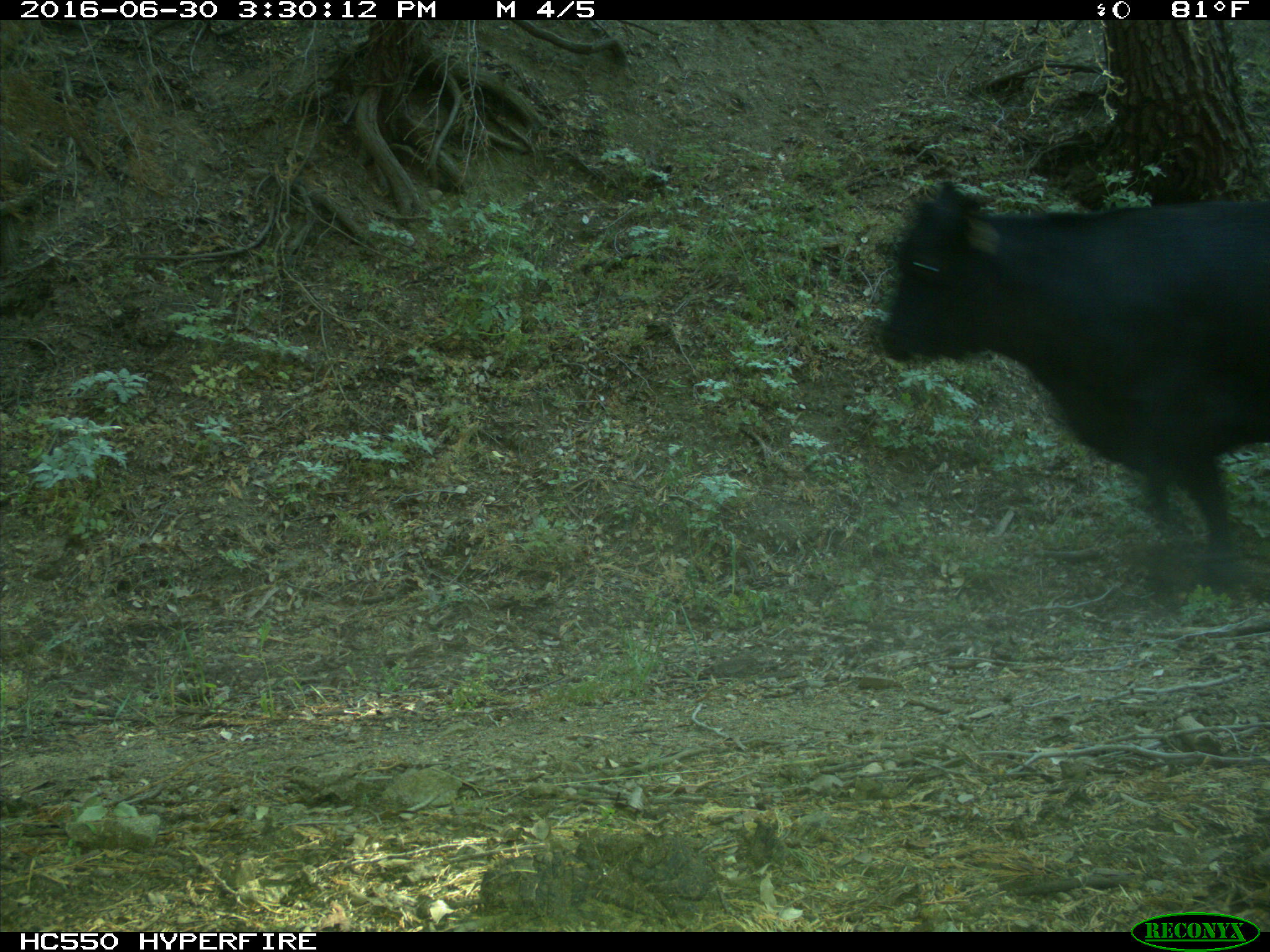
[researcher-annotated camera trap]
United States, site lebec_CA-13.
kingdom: Animalia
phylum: Chordata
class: Mammalia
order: Artiodactyla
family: Bovidae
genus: Bos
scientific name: Bos taurus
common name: domestic cow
Bos taurus (domestic cow).